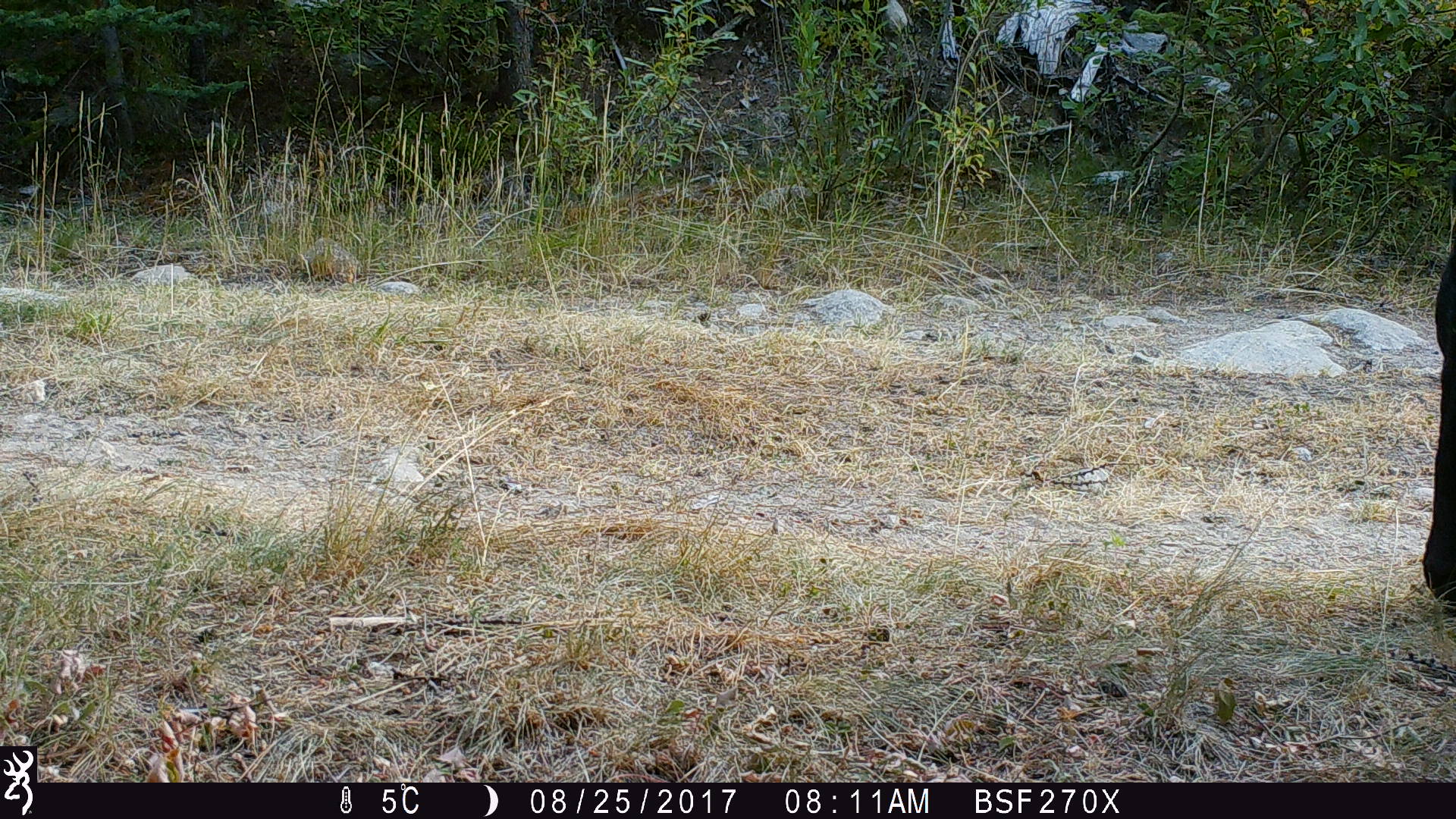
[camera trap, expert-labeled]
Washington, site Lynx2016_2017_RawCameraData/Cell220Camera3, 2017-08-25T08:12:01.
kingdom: Animalia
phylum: Chordata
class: Mammalia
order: Artiodactyla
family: Bovidae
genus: Bos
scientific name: Bos taurus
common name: domestic cattle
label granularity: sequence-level